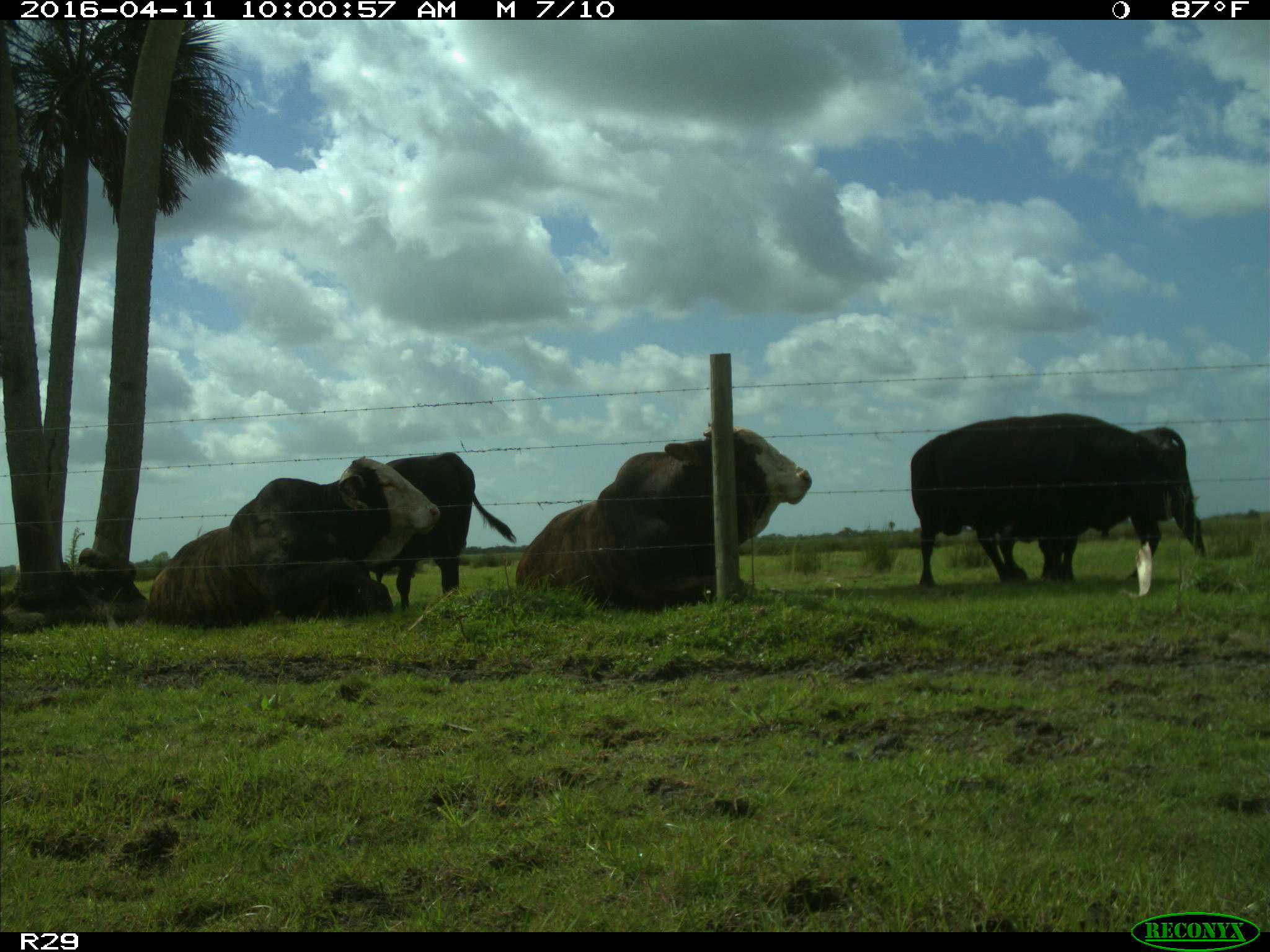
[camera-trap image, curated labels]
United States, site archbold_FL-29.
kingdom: Animalia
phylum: Chordata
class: Mammalia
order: Artiodactyla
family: Bovidae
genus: Bos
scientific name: Bos taurus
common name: domestic cow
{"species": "Bos taurus (domestic cow)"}